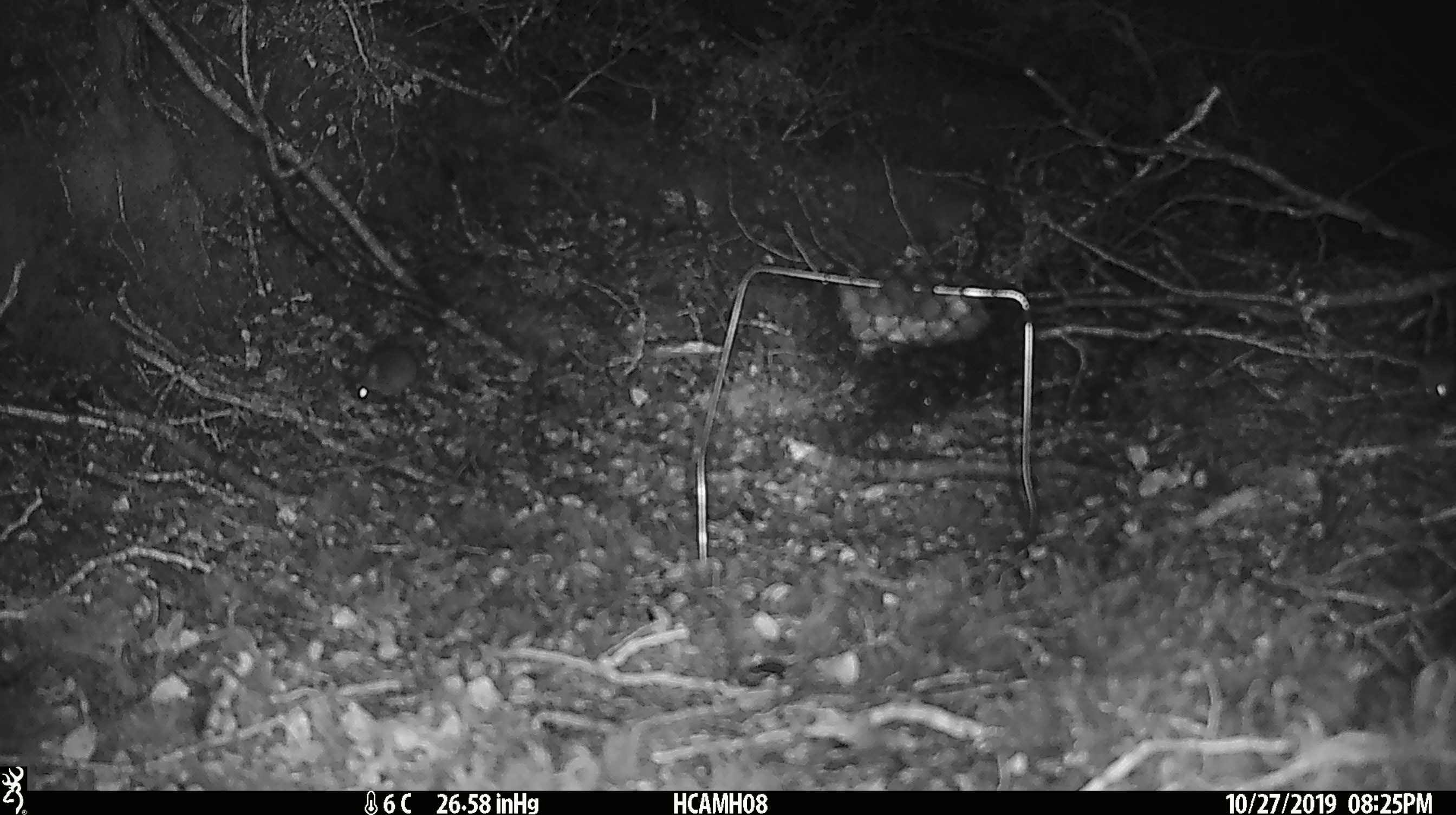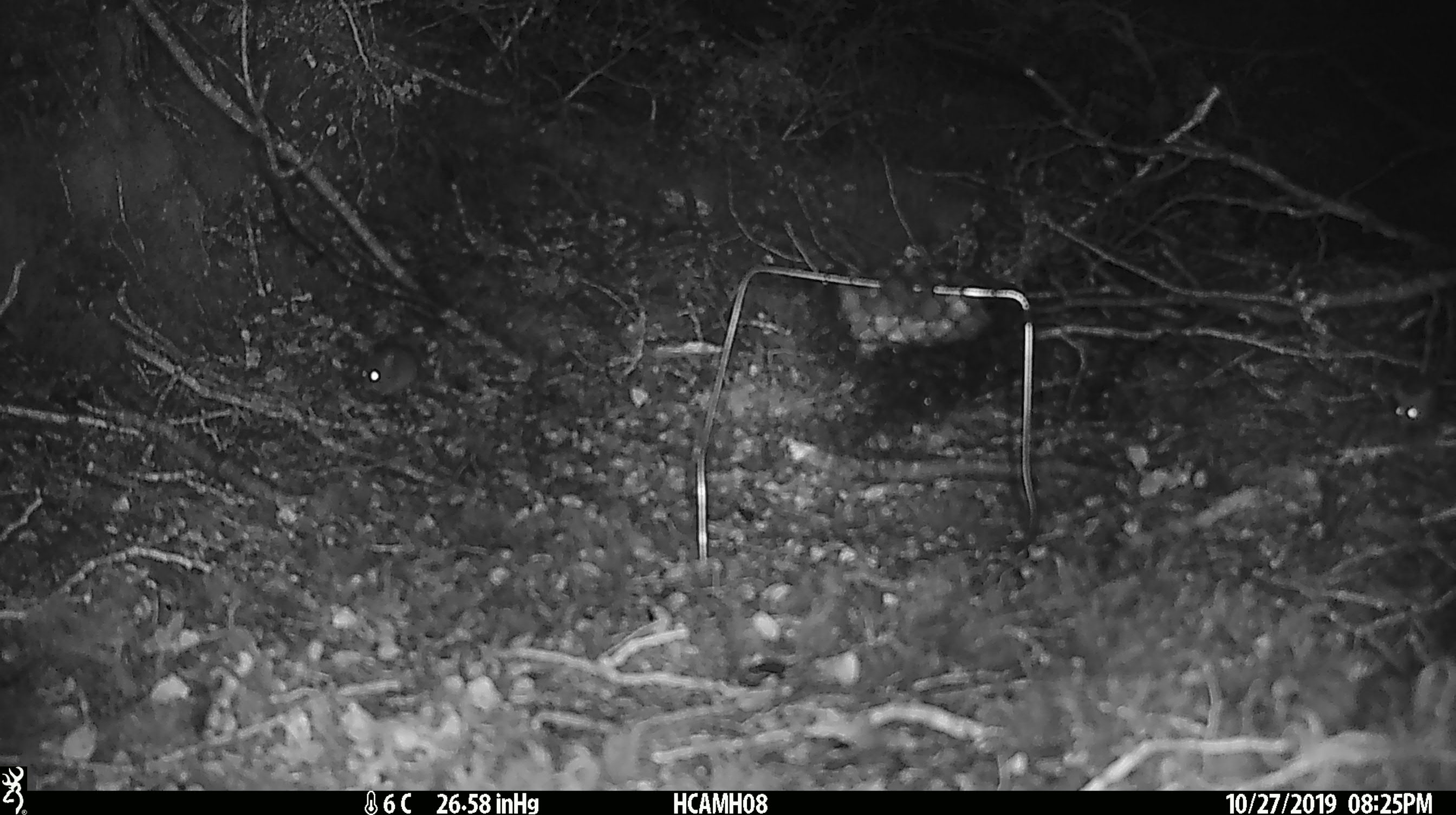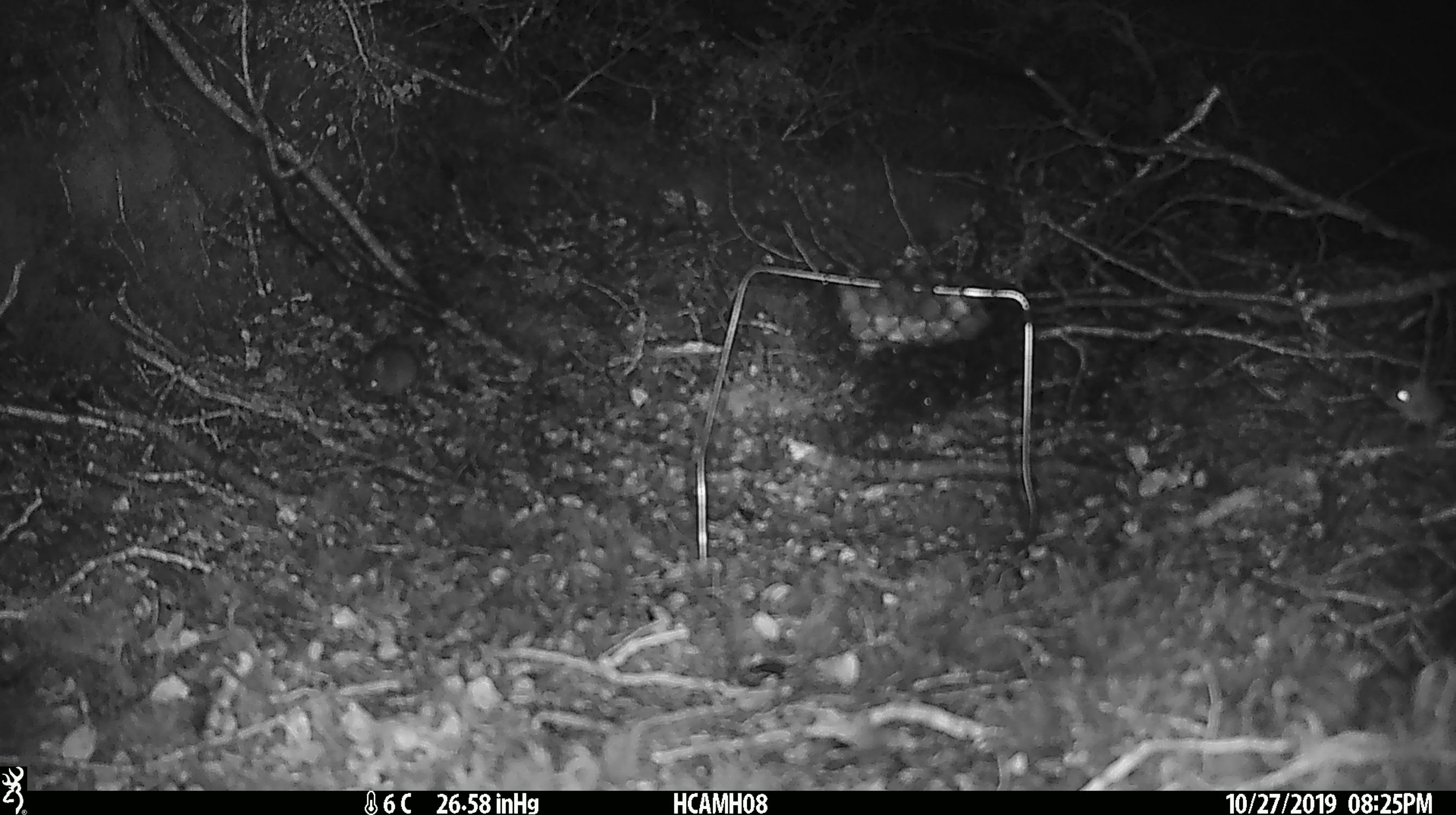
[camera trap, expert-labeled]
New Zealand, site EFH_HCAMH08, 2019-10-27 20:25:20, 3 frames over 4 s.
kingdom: Animalia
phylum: Chordata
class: Mammalia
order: Rodentia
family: Muridae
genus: Mus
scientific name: Mus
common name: mouse